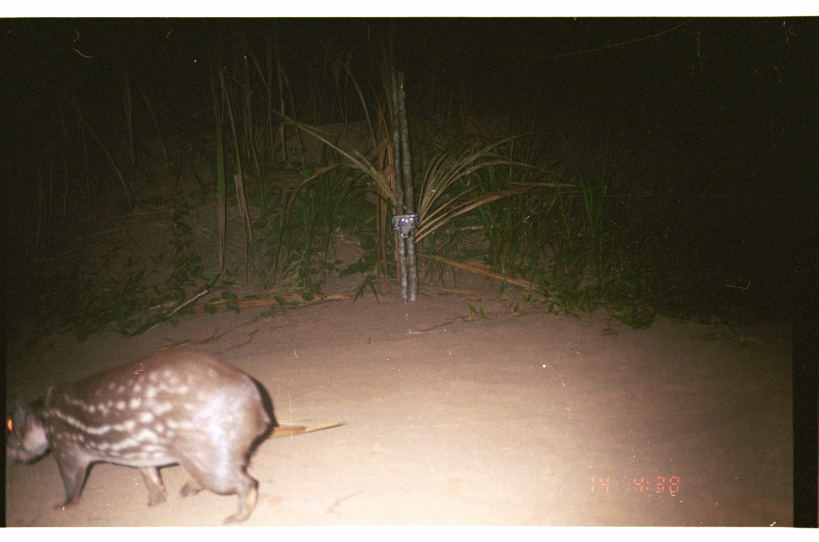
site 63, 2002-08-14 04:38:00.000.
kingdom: Animalia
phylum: Chordata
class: Mammalia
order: Rodentia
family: Cuniculidae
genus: Cuniculus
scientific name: Cuniculus paca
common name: spotted paca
Cuniculus paca (spotted paca).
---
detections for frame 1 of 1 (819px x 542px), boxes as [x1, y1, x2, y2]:
cuniculus paca: [5, 347, 273, 523]